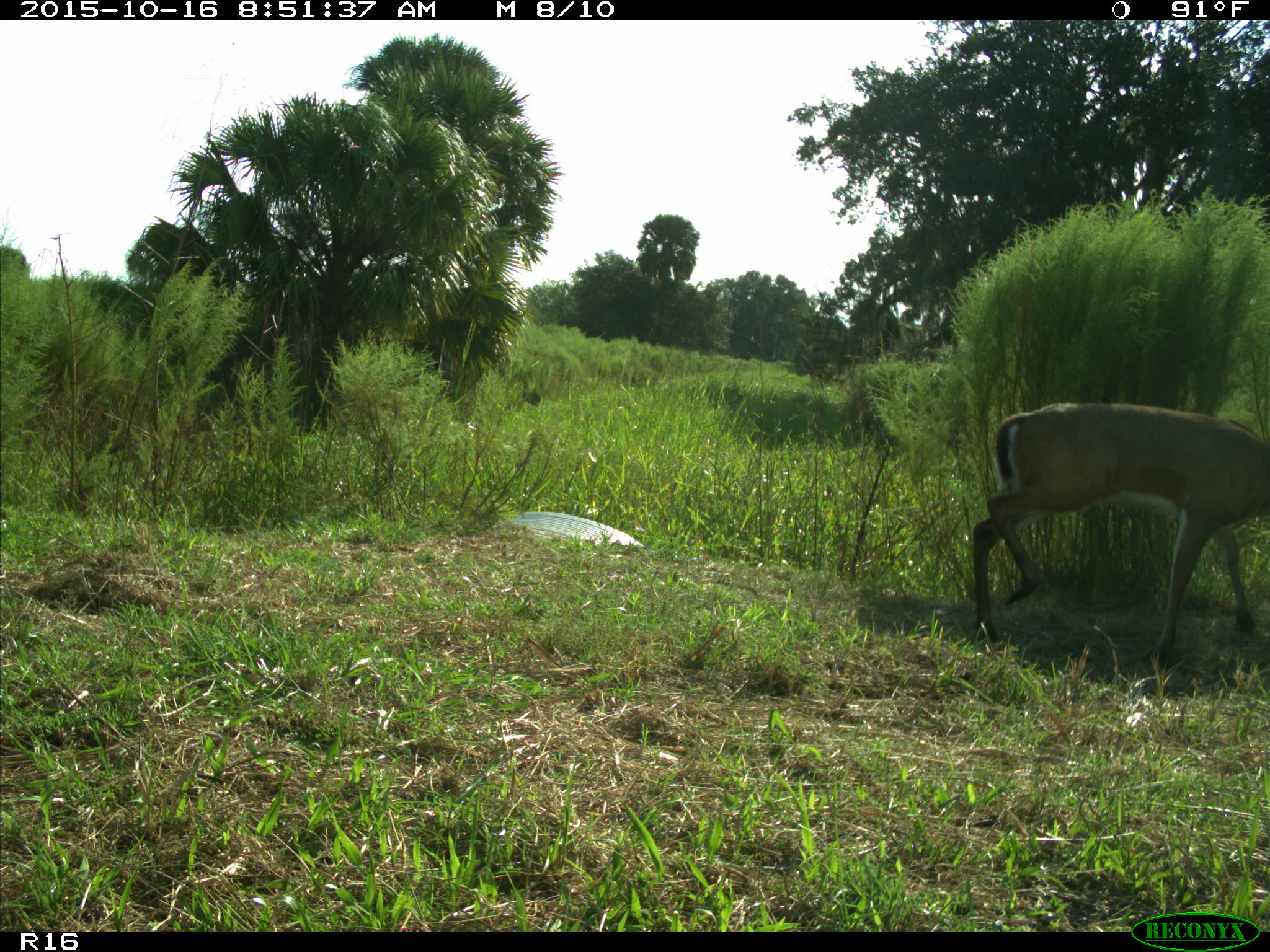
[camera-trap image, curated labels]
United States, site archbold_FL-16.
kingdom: Animalia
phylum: Chordata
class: Mammalia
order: Artiodactyla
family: Cervidae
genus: Odocoileus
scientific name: Odocoileus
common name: deer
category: unidentified deer